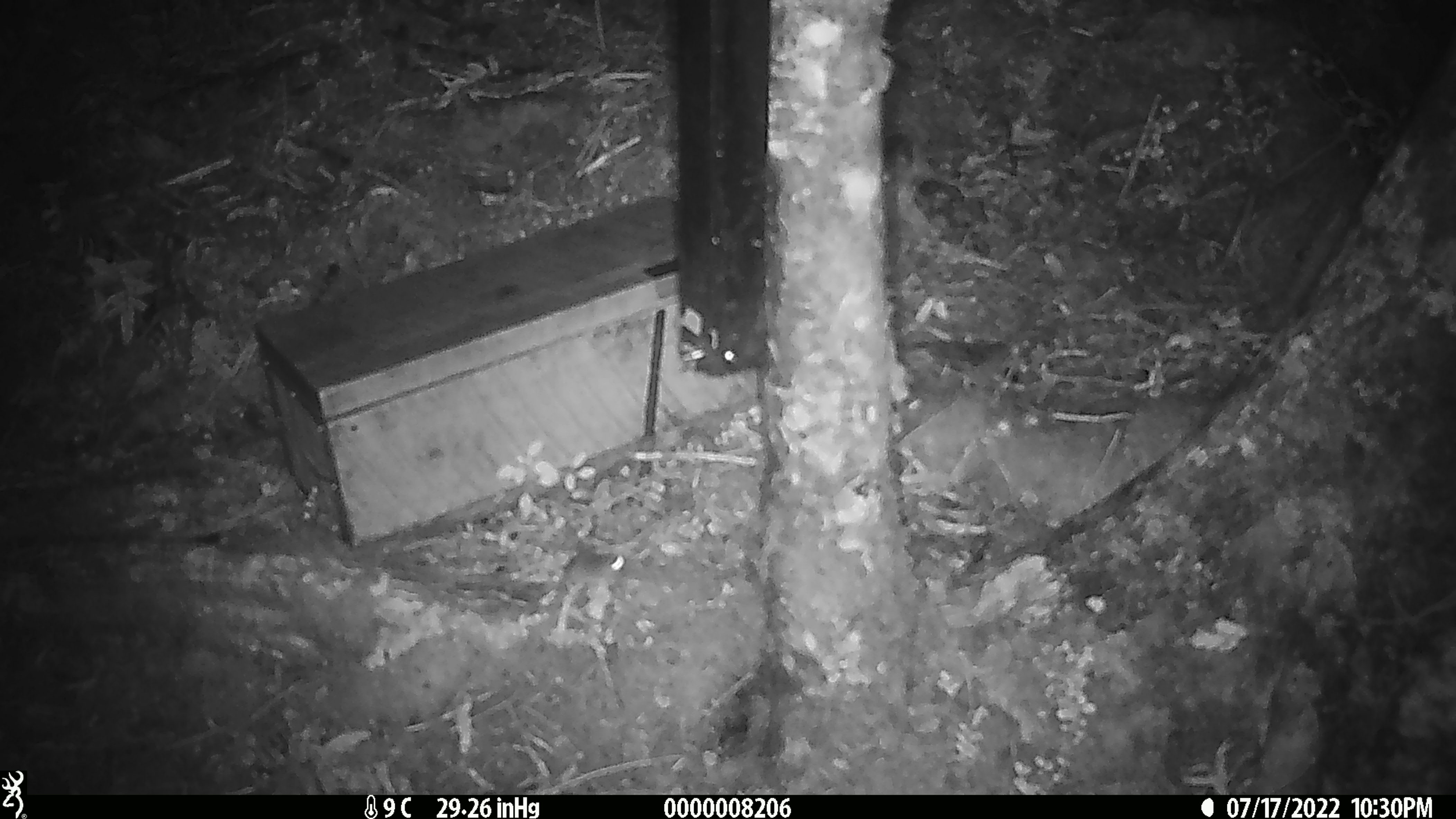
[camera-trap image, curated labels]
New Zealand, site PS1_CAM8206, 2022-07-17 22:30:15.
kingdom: Animalia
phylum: Chordata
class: Mammalia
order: Rodentia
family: Muridae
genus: Mus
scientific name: Mus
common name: mouse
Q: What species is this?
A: Mouse (Mus).